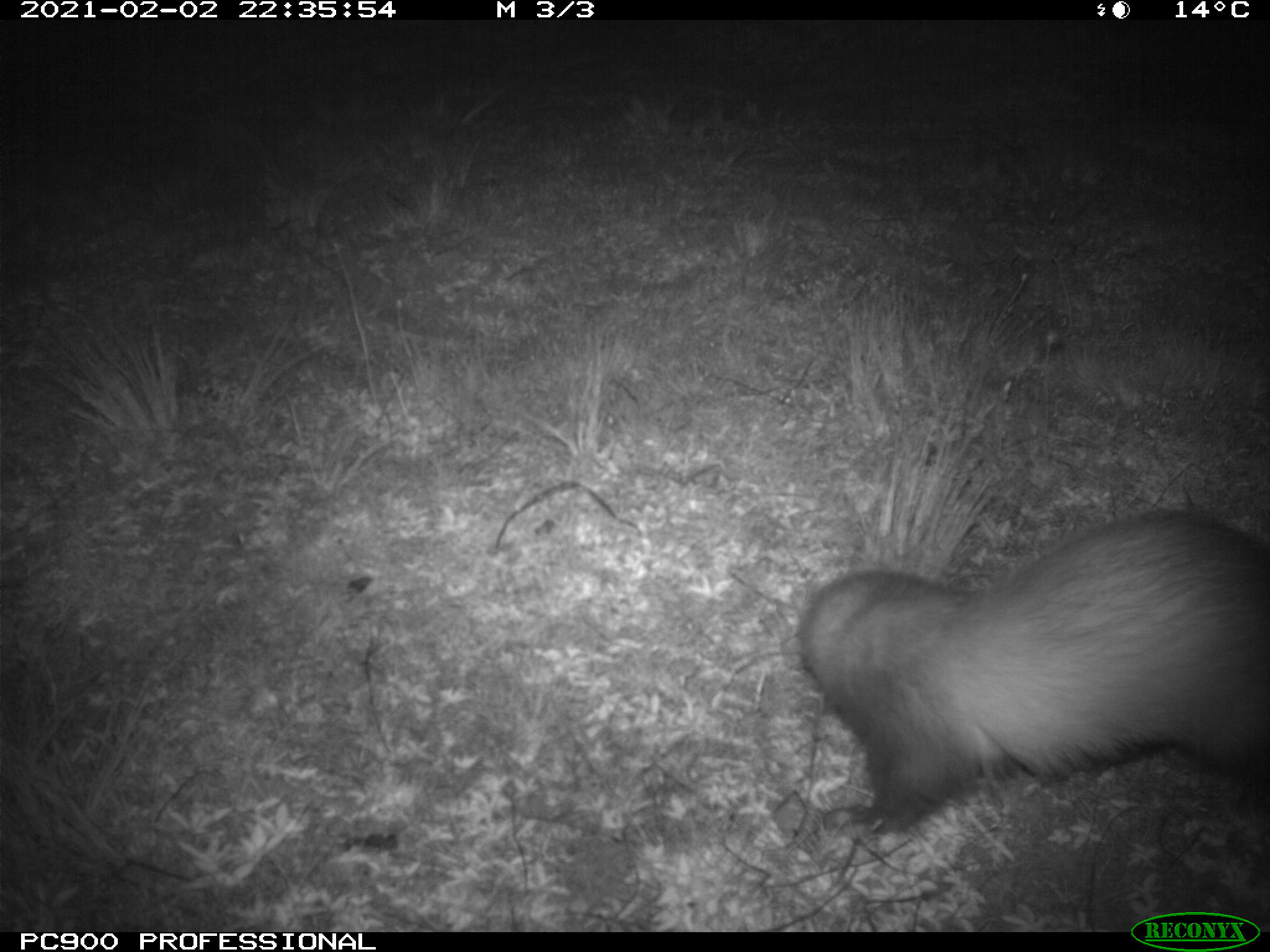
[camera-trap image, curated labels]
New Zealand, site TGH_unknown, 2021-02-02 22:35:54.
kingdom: Animalia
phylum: Chordata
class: Mammalia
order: Carnivora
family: Mustelidae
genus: Mustela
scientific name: Mustela furo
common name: ferret